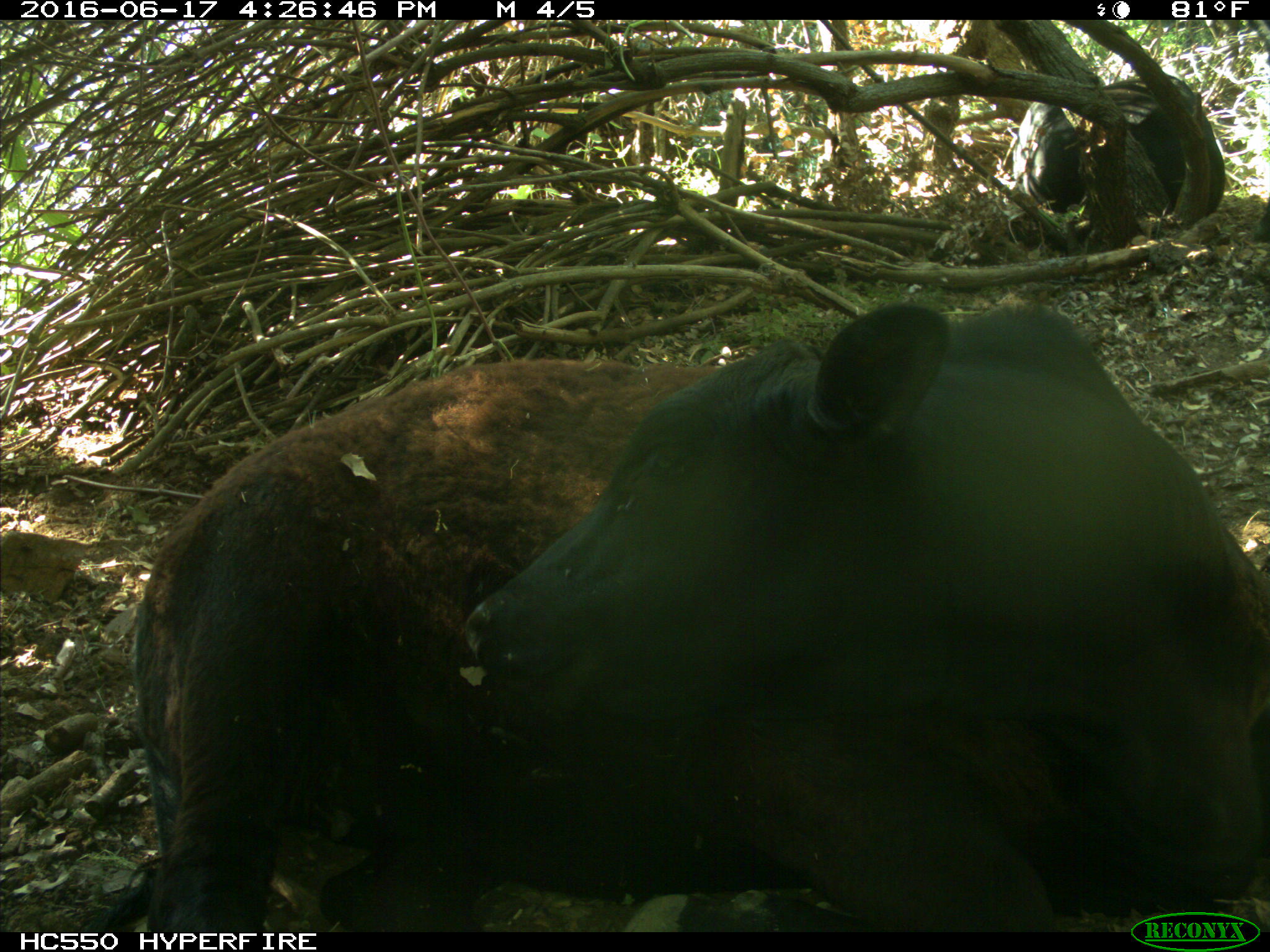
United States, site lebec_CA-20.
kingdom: Animalia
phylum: Chordata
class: Mammalia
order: Artiodactyla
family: Bovidae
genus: Bos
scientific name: Bos taurus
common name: domestic cow